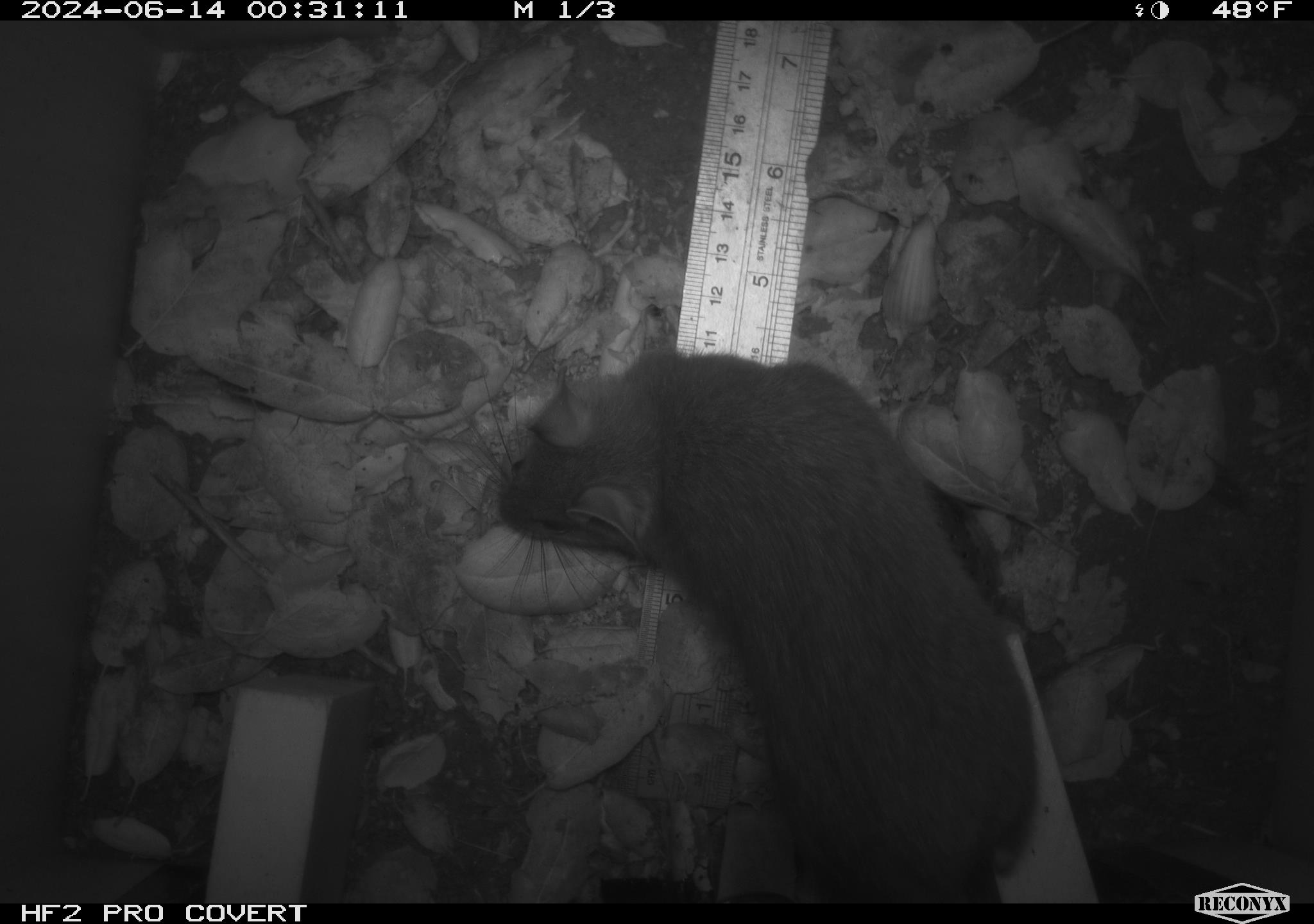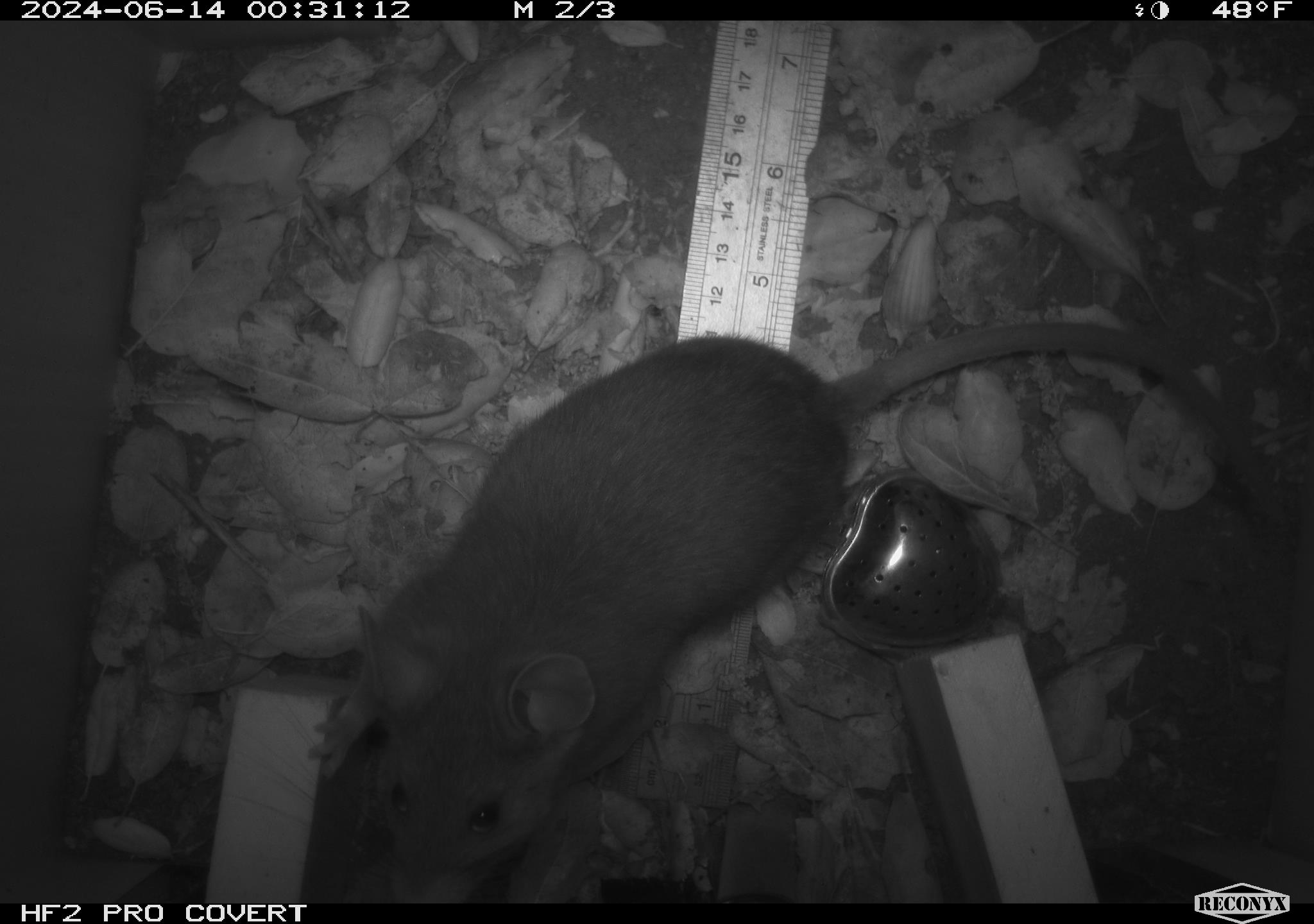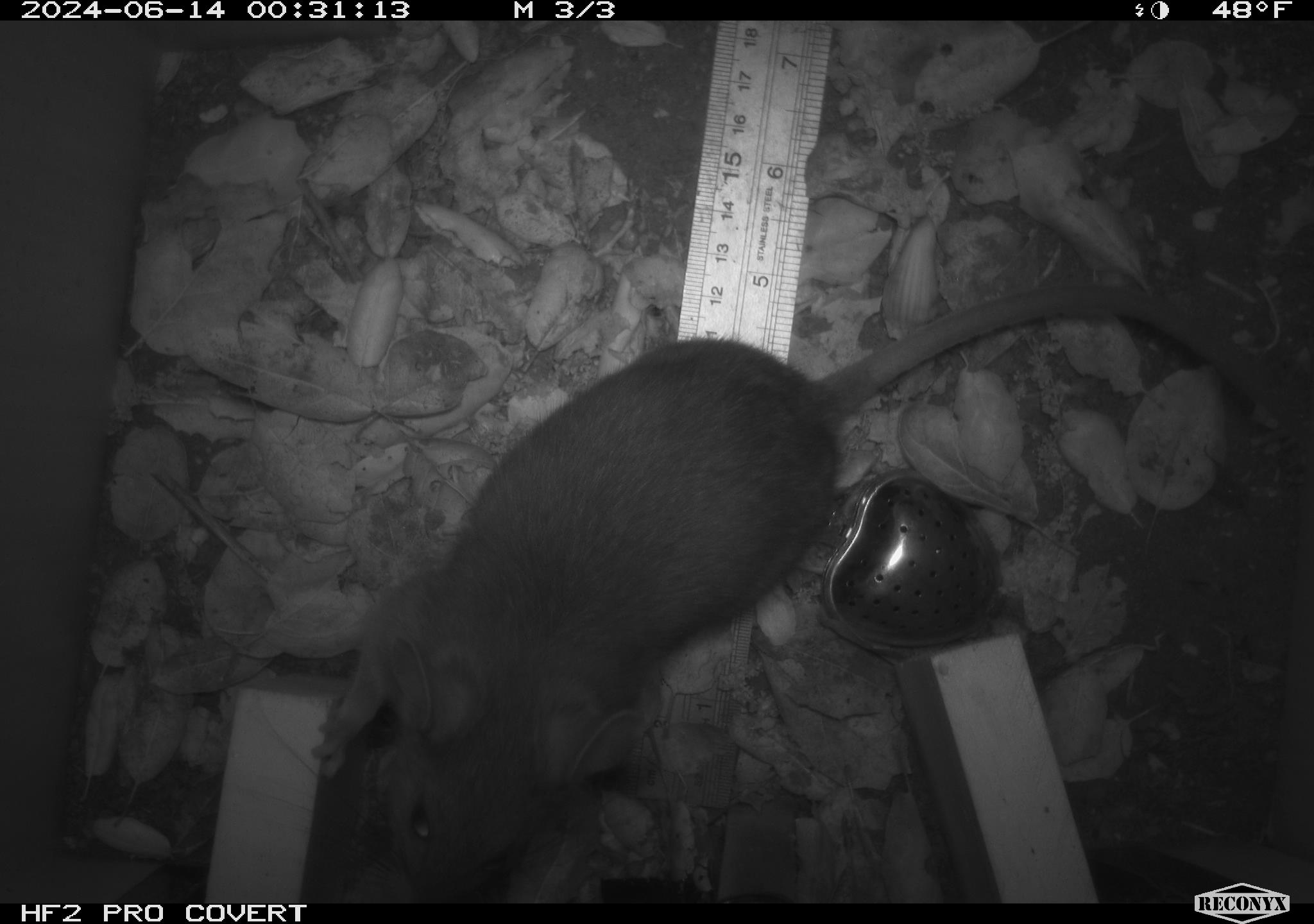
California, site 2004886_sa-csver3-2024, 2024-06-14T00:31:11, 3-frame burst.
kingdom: Animalia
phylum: Chordata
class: Mammalia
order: Rodentia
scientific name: Rodentia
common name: rodent